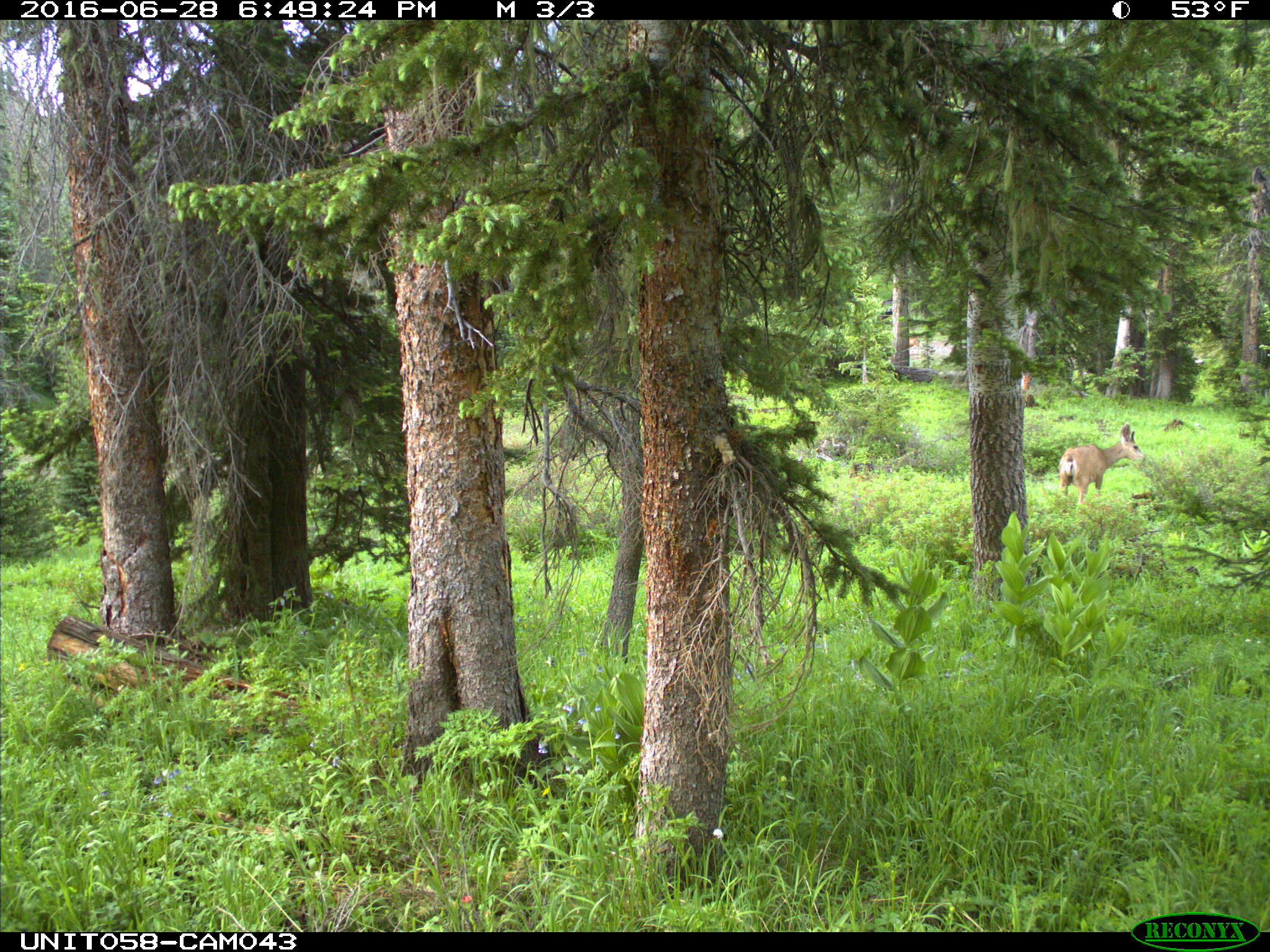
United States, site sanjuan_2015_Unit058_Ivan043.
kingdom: Animalia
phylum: Chordata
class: Mammalia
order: Artiodactyla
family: Cervidae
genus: Odocoileus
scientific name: Odocoileus hemionus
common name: mule deer